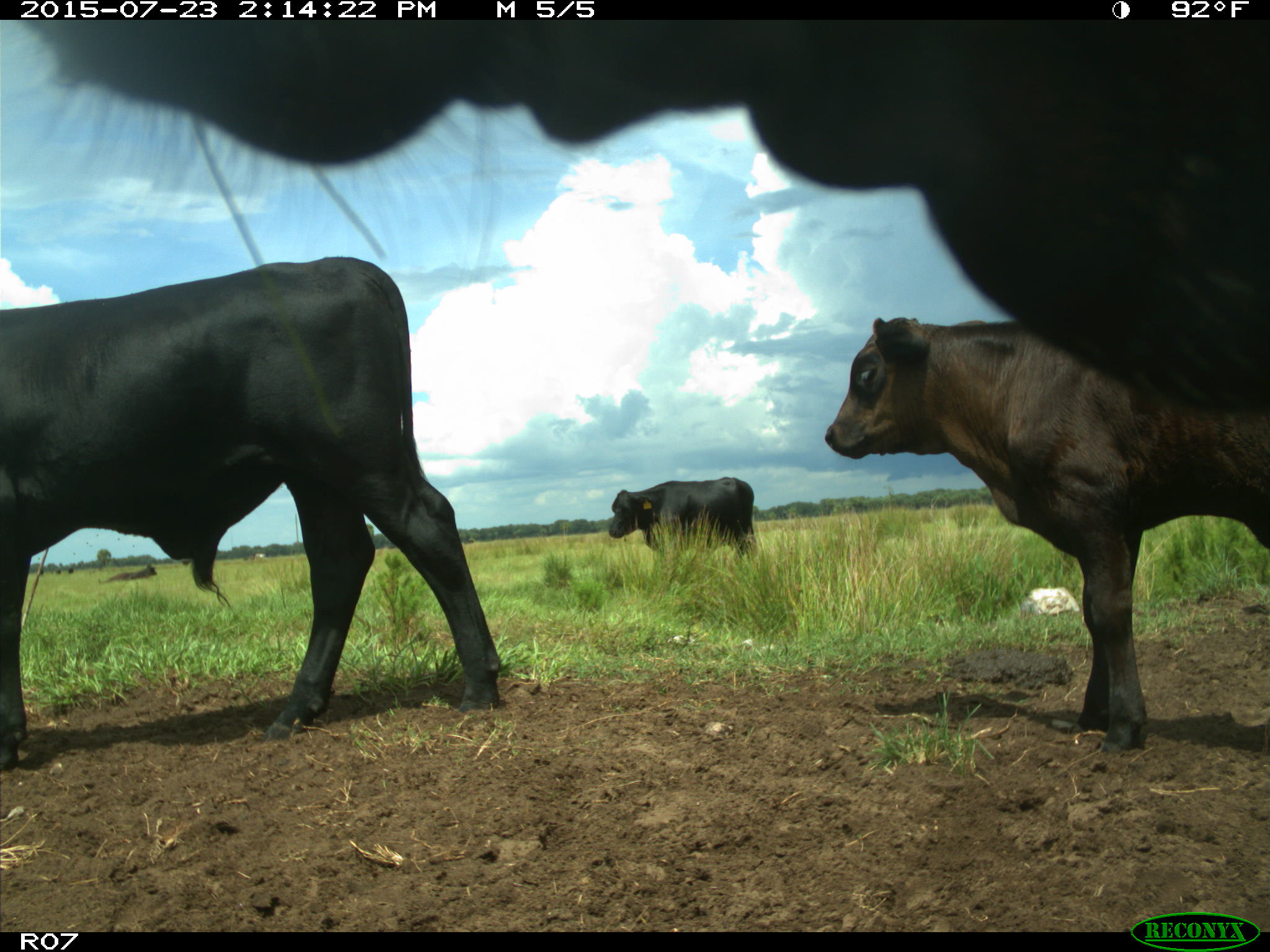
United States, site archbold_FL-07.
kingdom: Animalia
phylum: Chordata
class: Mammalia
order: Artiodactyla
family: Bovidae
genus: Bos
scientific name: Bos taurus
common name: domestic cow